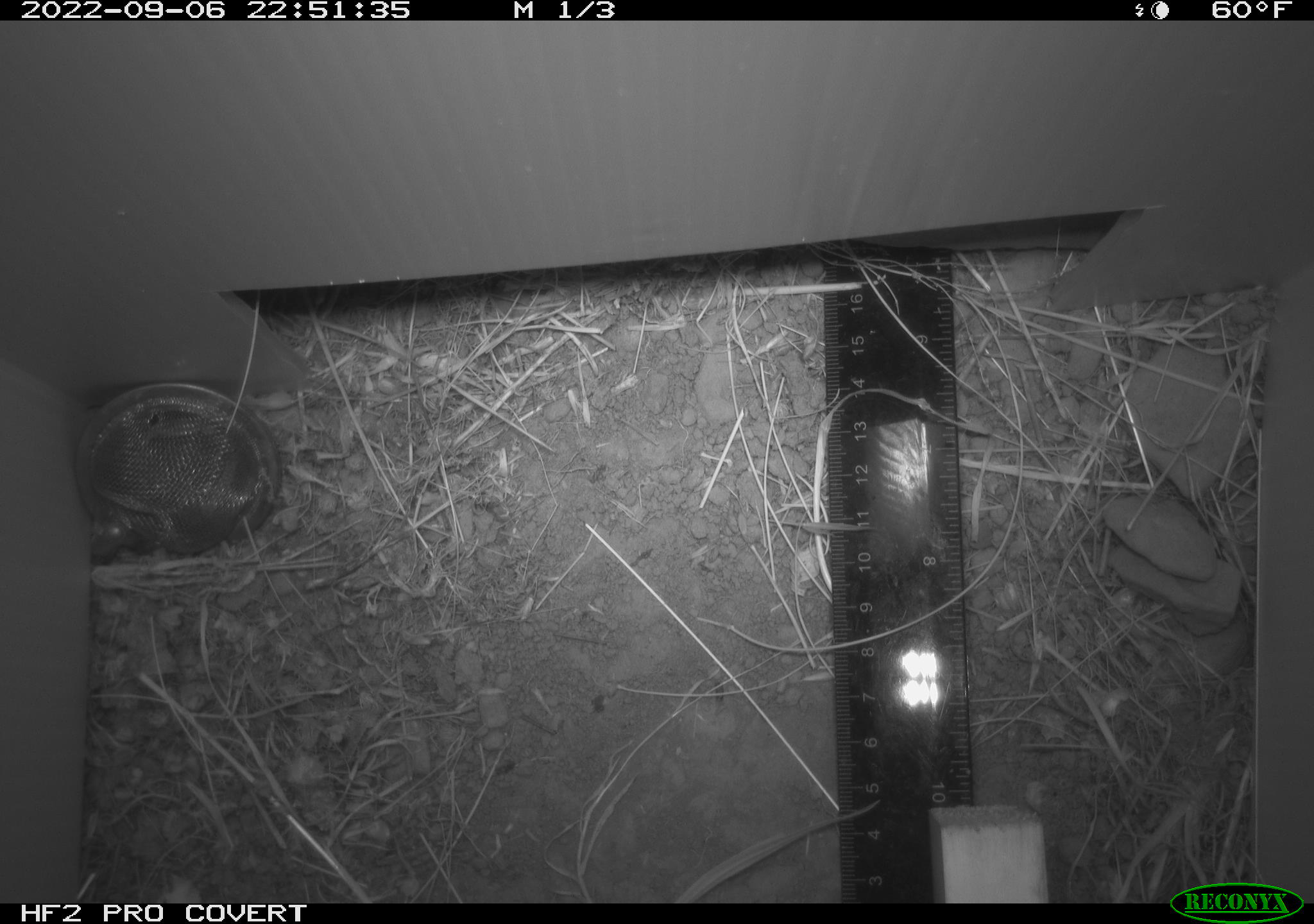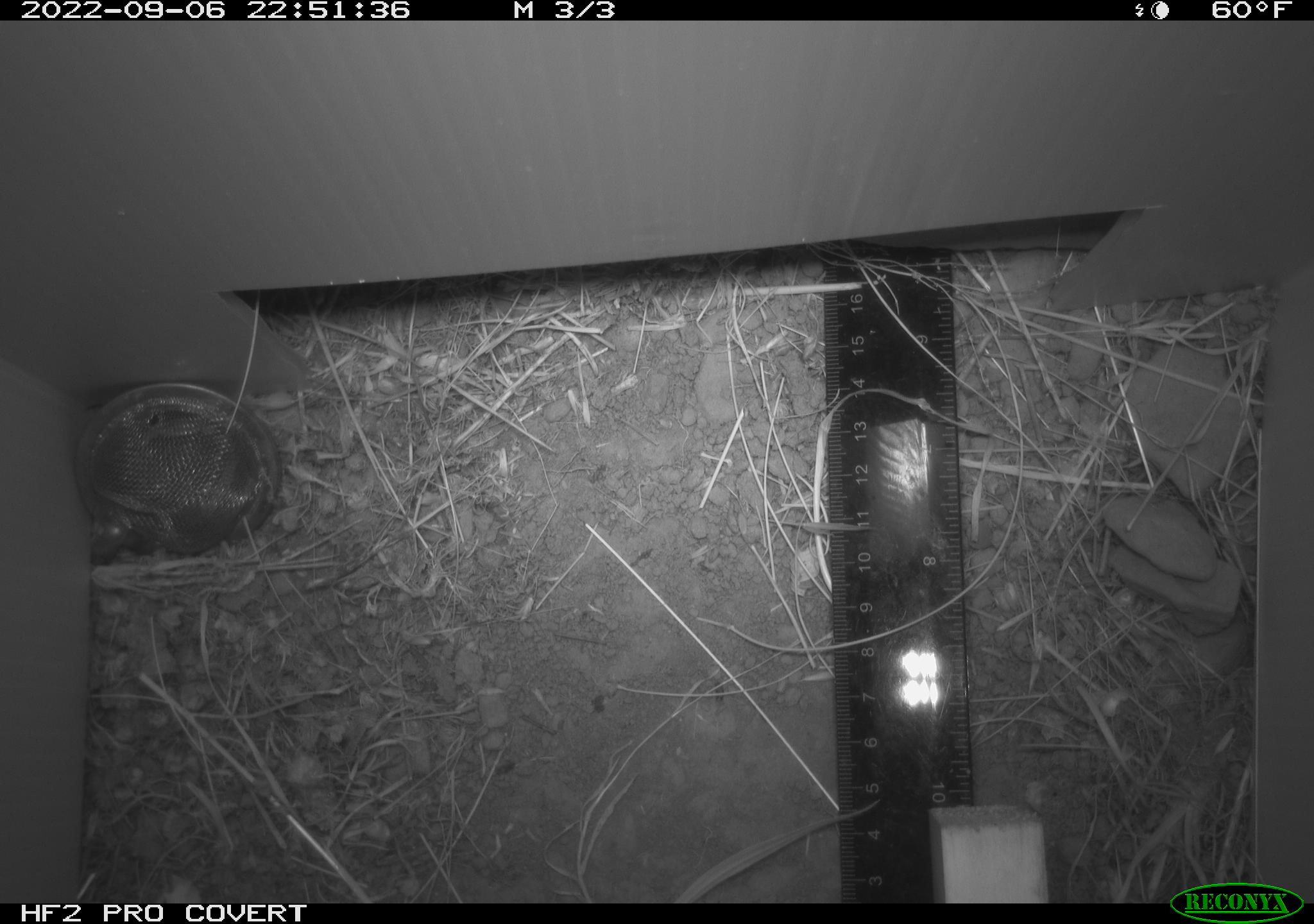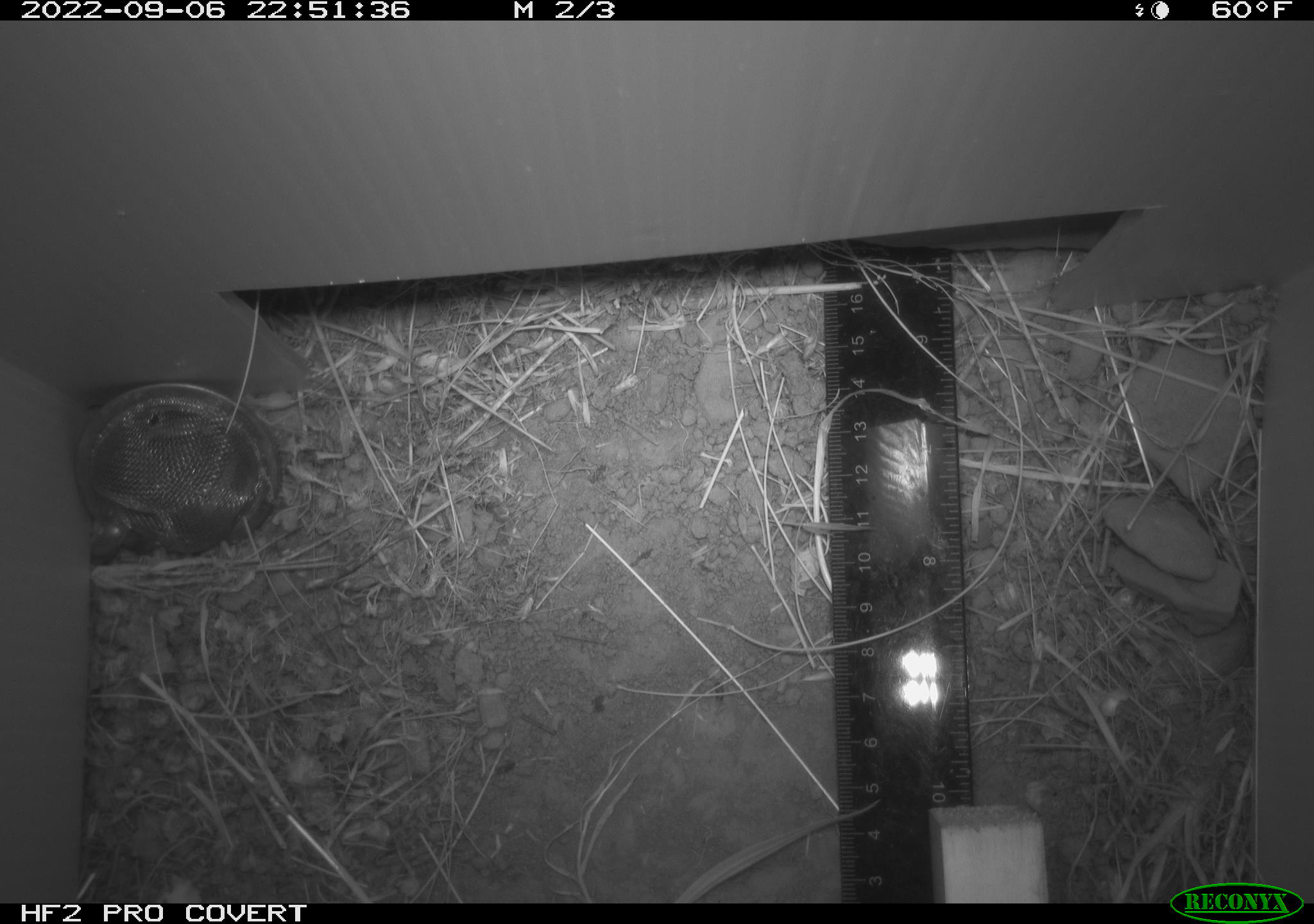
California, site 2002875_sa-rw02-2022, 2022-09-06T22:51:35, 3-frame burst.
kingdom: Animalia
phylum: Chordata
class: Mammalia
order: Rodentia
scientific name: Rodentia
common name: mouse species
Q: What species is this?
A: Mouse species (Rodentia).